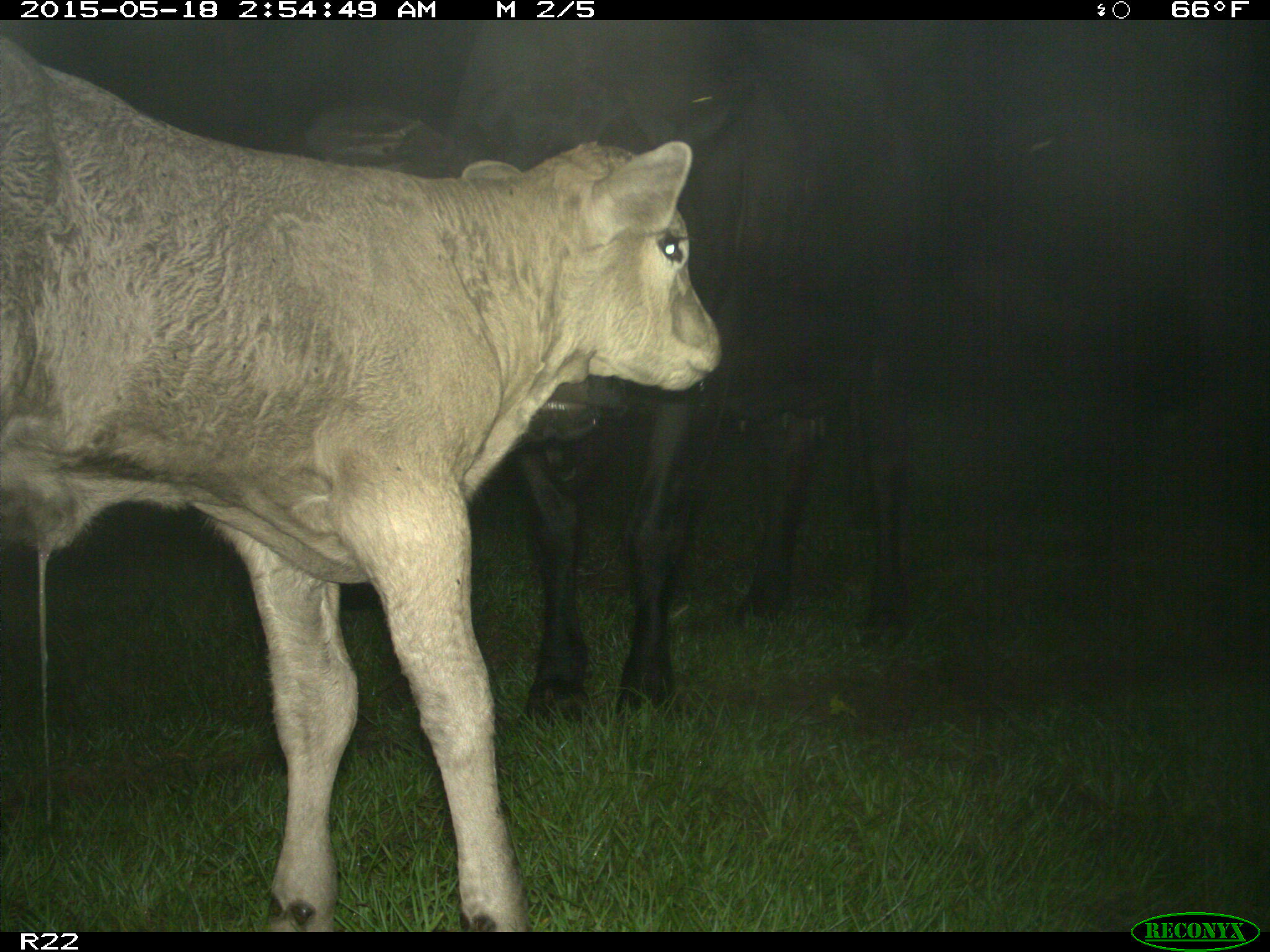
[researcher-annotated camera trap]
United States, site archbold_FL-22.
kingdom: Animalia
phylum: Chordata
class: Mammalia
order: Artiodactyla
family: Bovidae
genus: Bos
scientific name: Bos taurus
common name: domestic cow